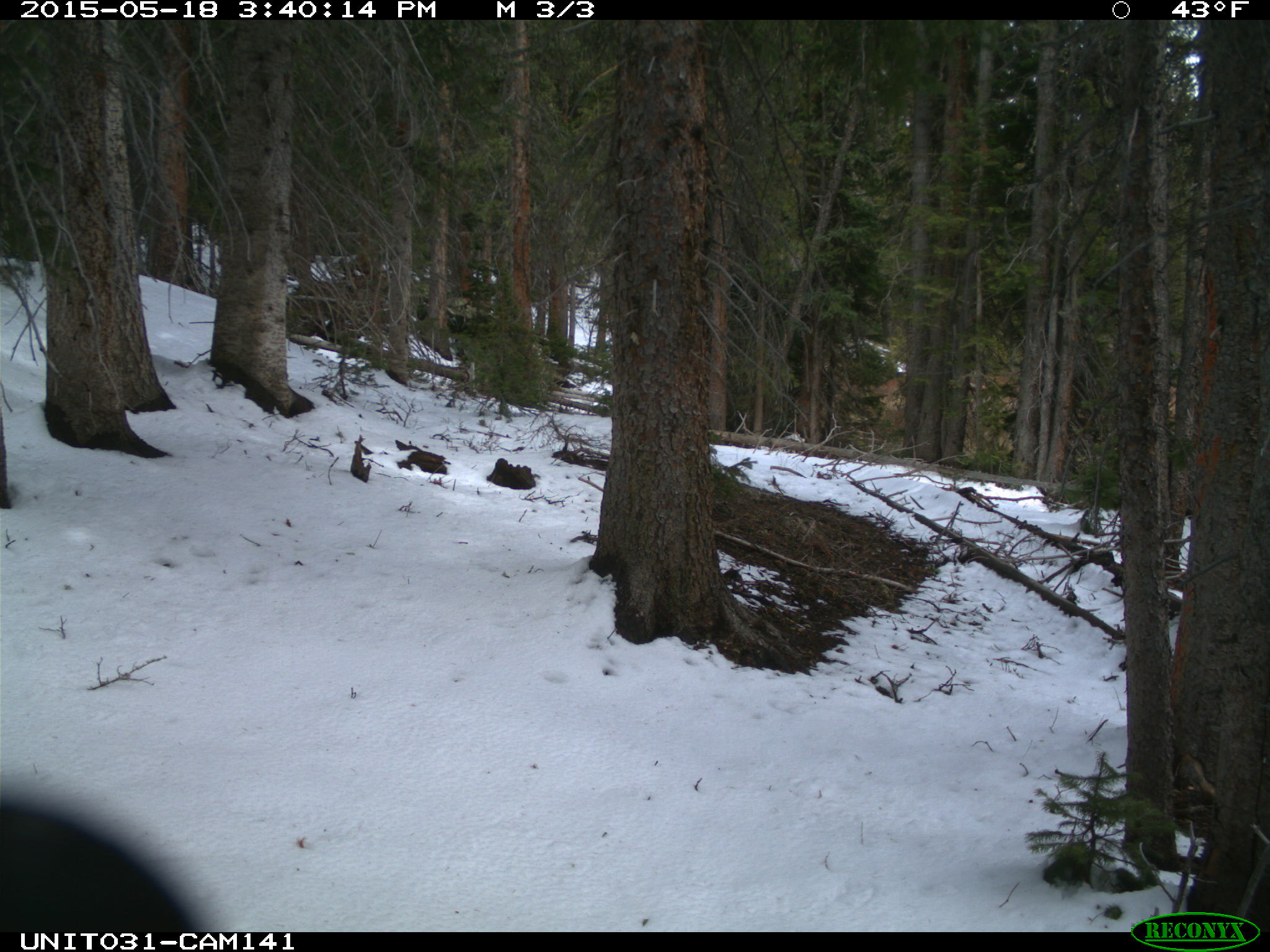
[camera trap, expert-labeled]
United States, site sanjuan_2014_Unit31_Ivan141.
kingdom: Animalia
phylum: Chordata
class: Aves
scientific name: Aves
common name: birds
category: unidentified bird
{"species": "unidentified bird (birds) (Aves)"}